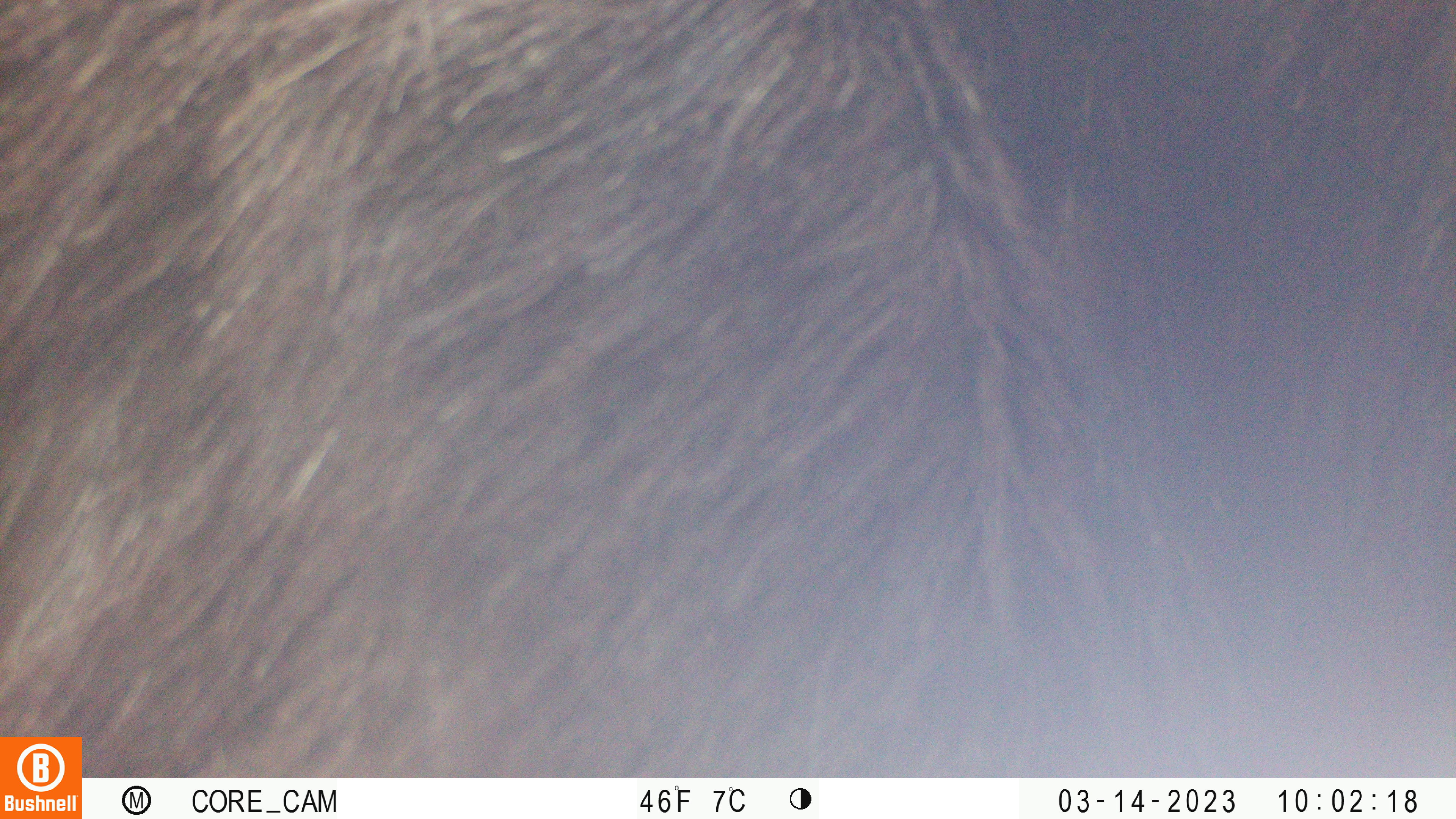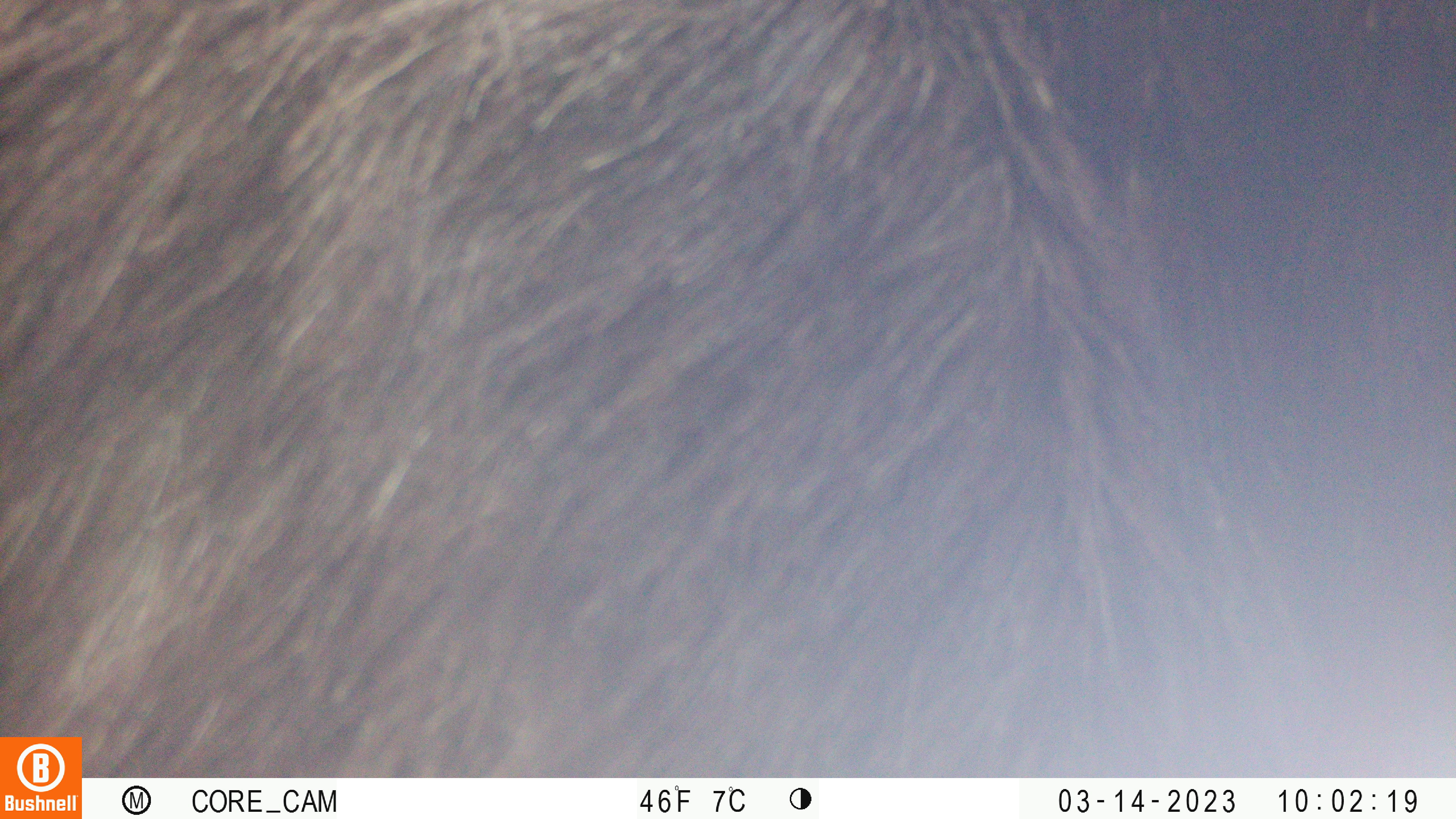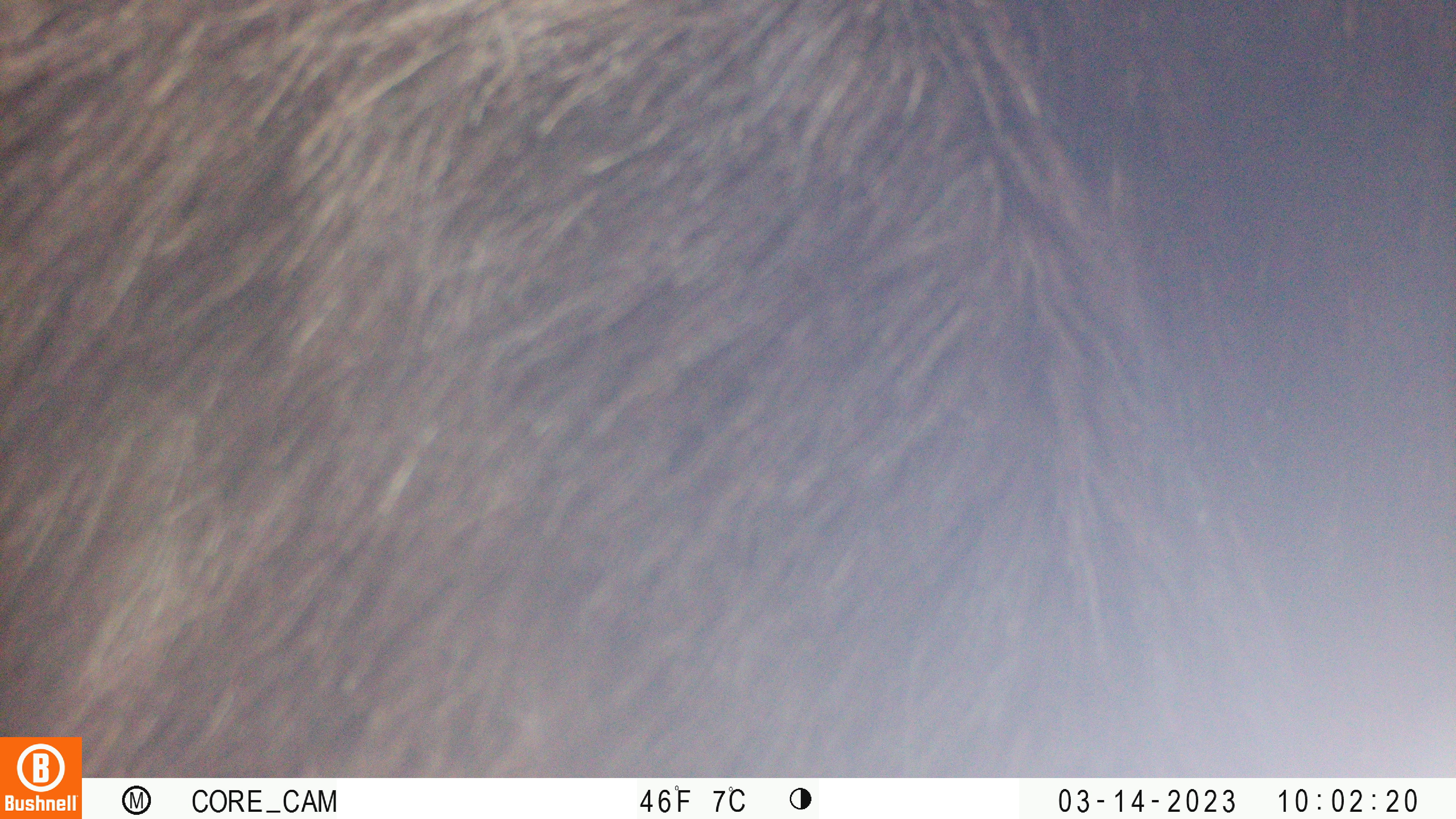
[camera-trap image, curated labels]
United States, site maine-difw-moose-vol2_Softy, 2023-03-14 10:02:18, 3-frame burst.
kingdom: Animalia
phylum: Chordata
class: Mammalia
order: Artiodactyla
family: Cervidae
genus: Alces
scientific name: Alces alces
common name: moose